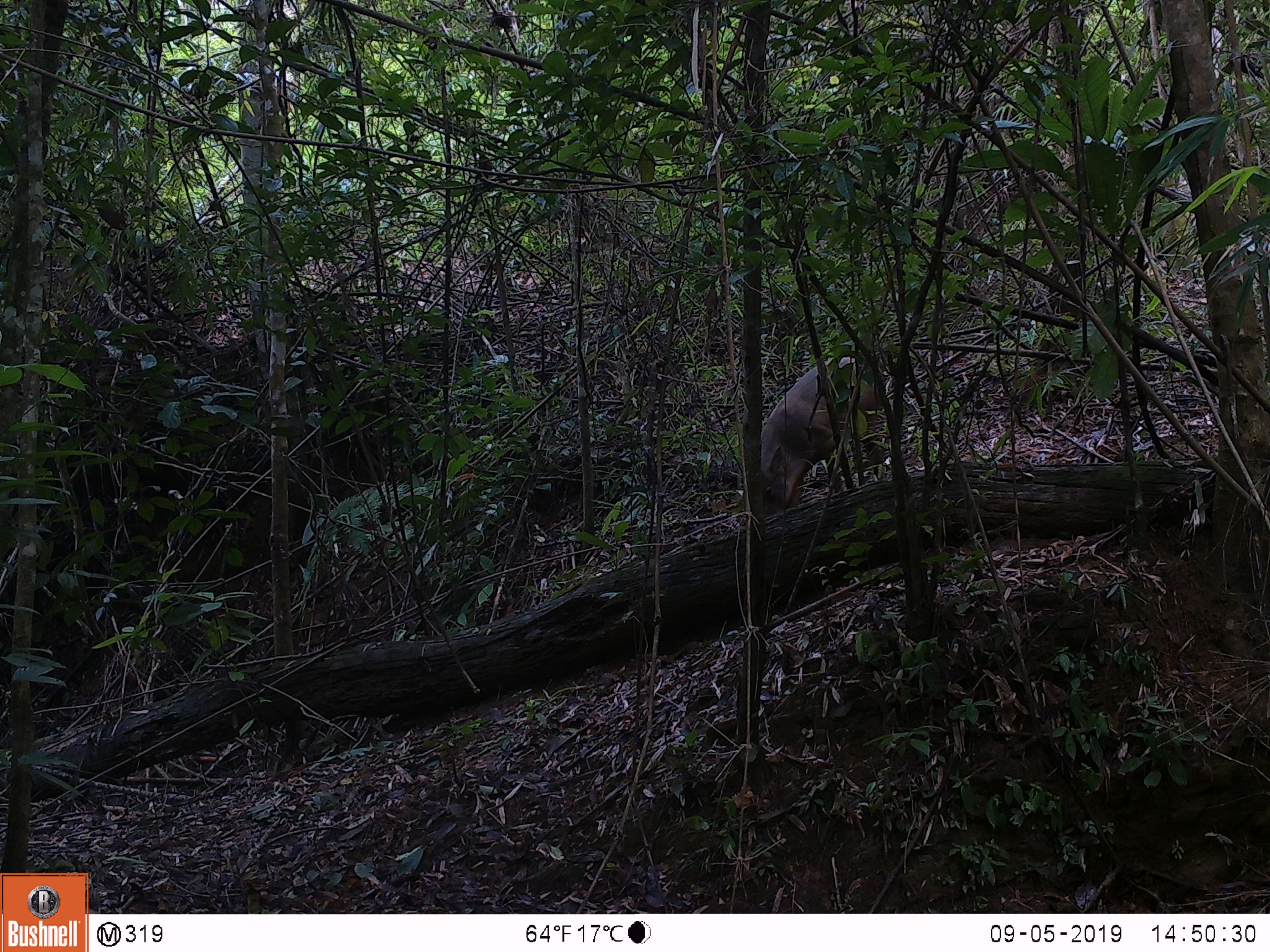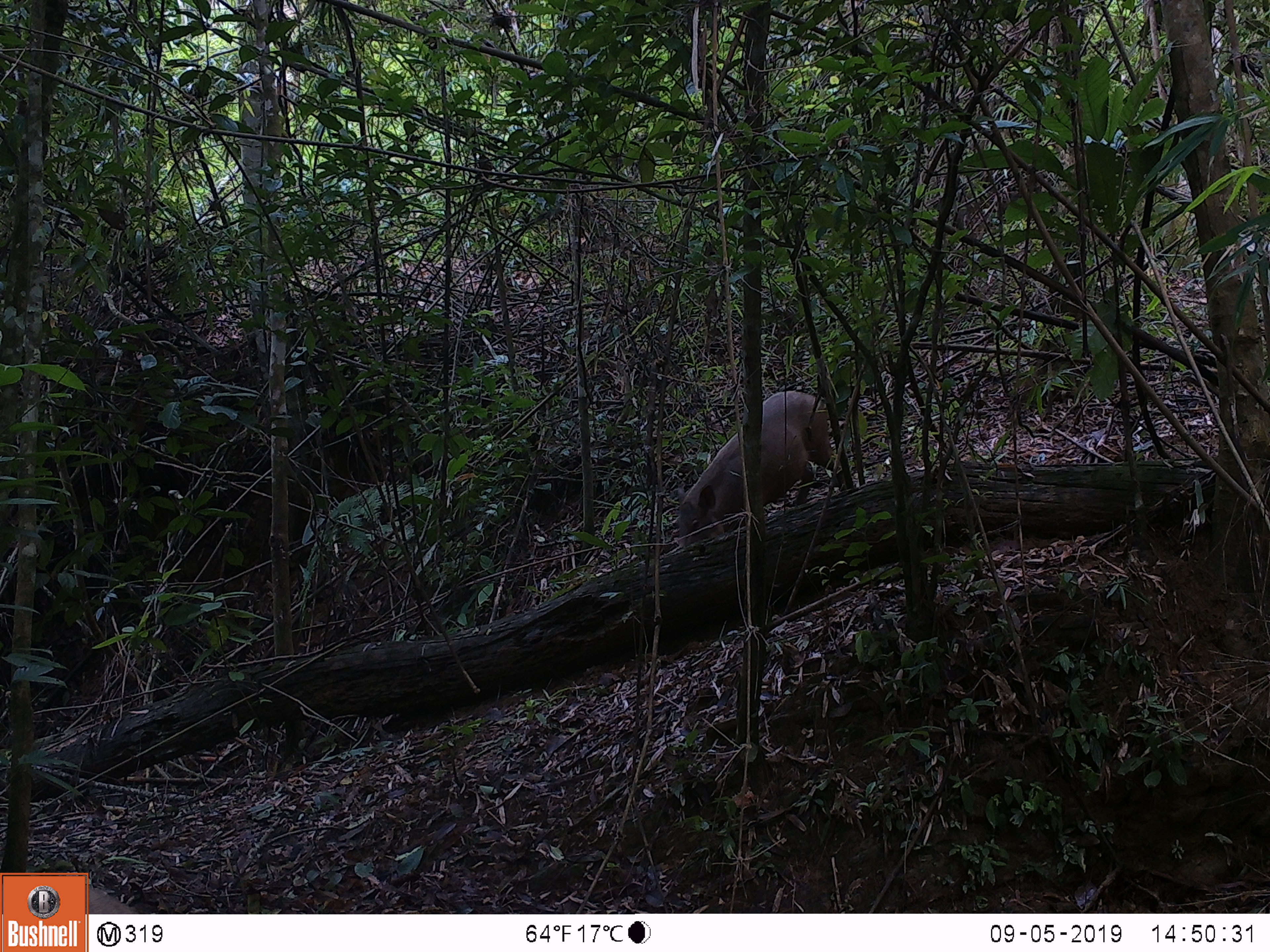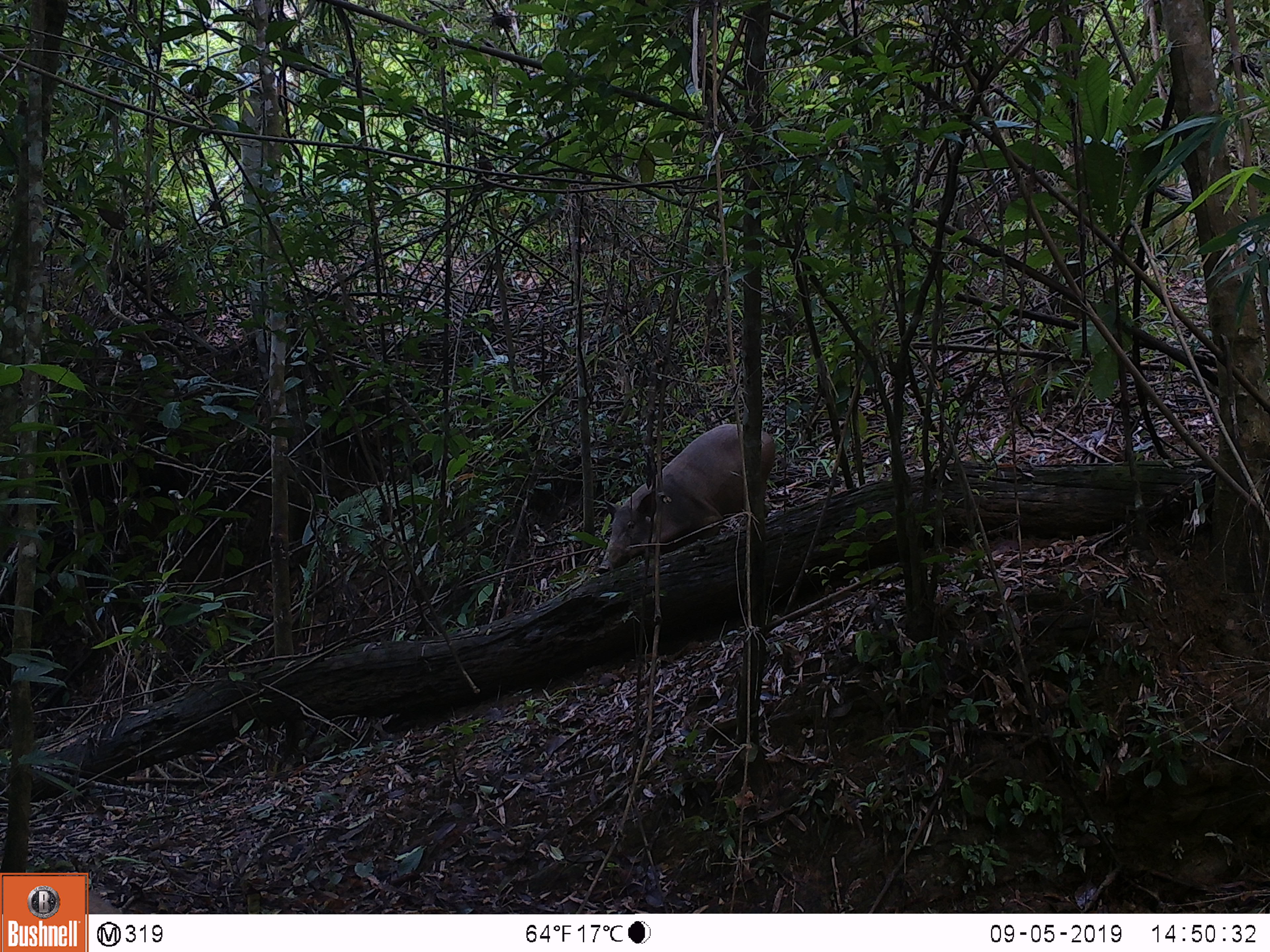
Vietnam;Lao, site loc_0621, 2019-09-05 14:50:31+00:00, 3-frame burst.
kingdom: Animalia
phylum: Chordata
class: Mammalia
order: Artiodactyla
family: Suidae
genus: Sus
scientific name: Sus scrofa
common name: eurasian wild pig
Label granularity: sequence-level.